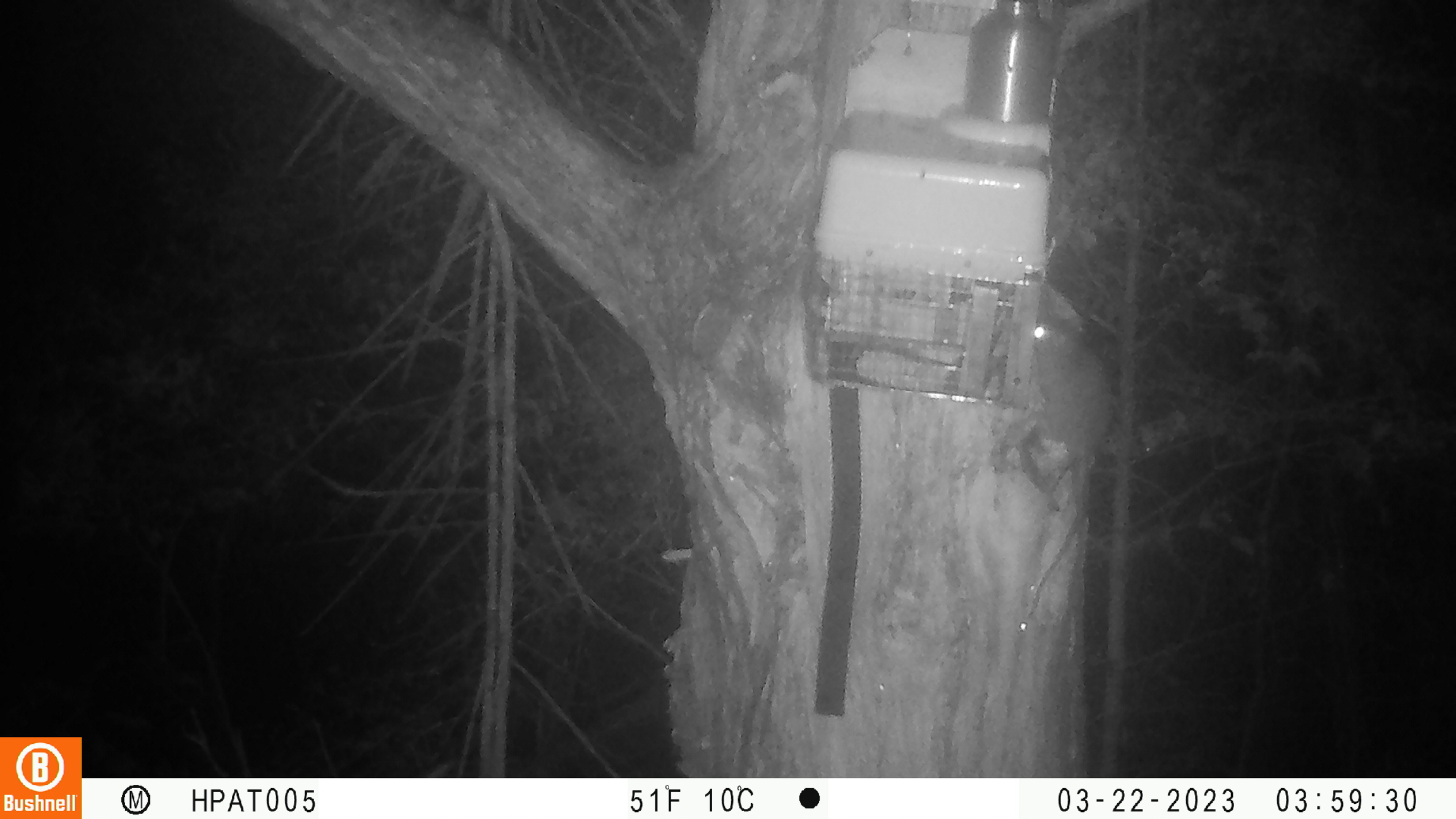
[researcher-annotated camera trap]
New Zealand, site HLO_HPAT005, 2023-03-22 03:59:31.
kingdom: Animalia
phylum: Chordata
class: Mammalia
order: Rodentia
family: Muridae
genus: Rattus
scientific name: Rattus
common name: rat